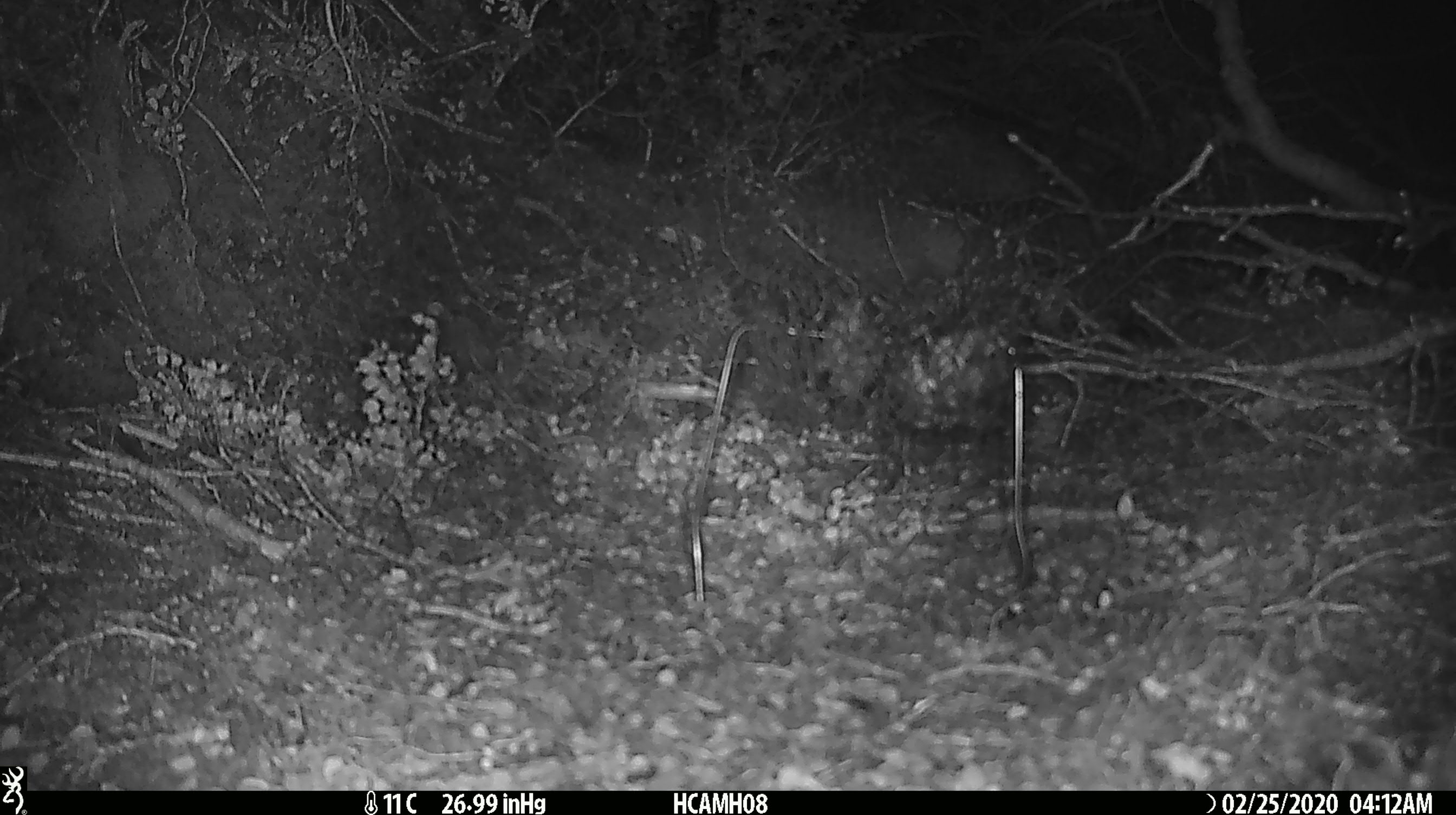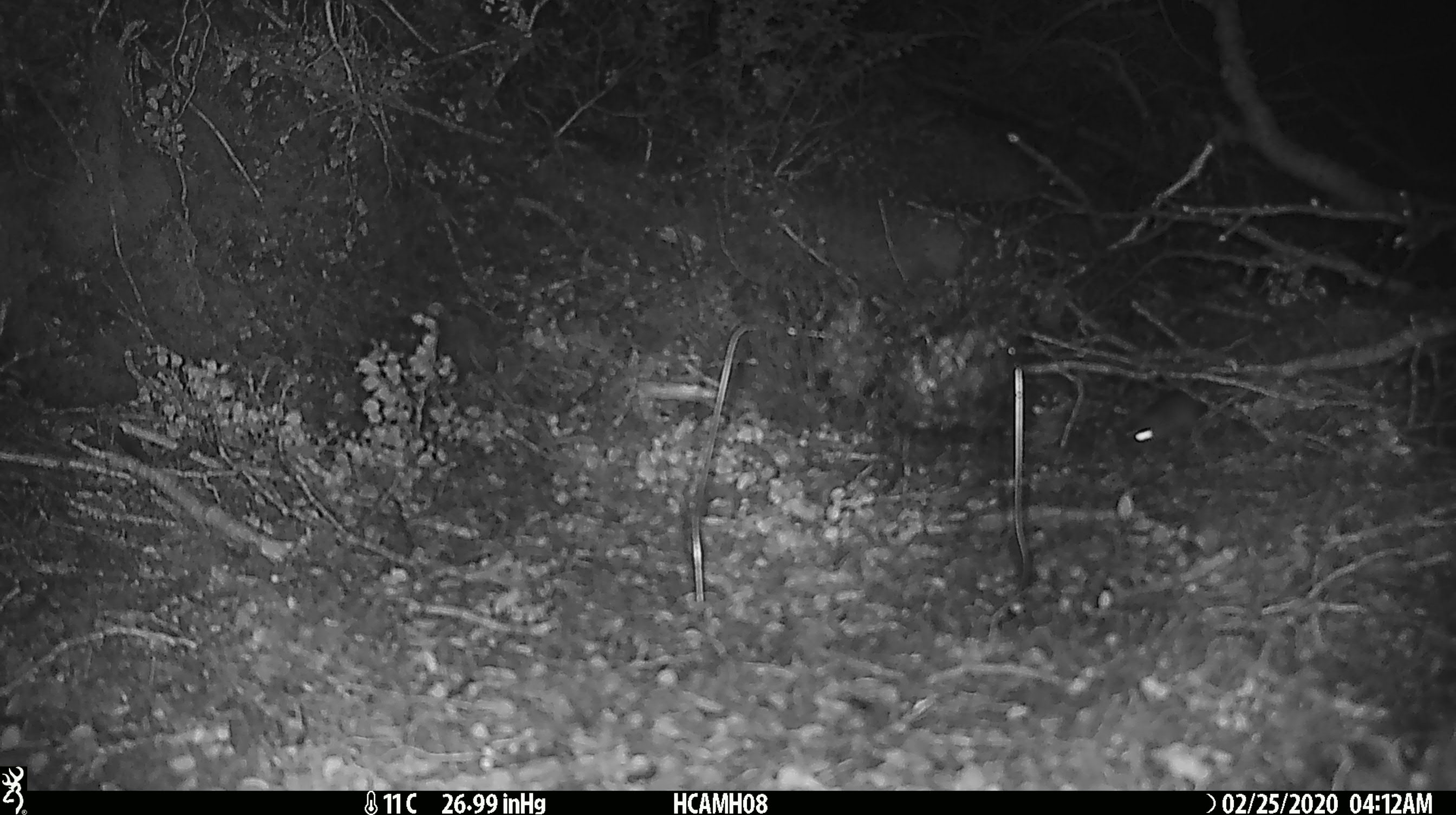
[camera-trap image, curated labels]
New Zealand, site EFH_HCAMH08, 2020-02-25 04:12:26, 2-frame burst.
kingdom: Animalia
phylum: Chordata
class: Mammalia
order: Rodentia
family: Muridae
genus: Mus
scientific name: Mus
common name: mouse